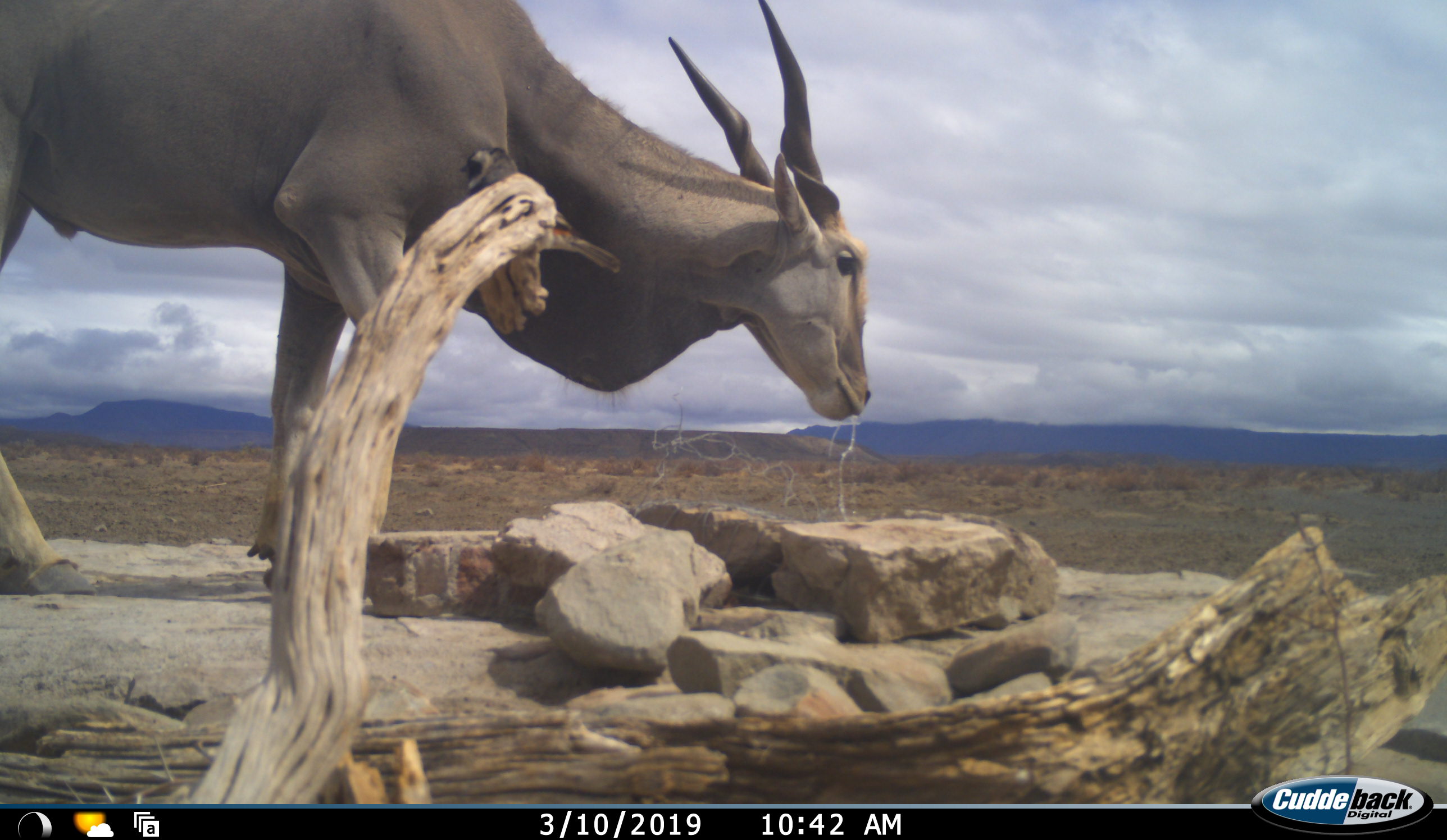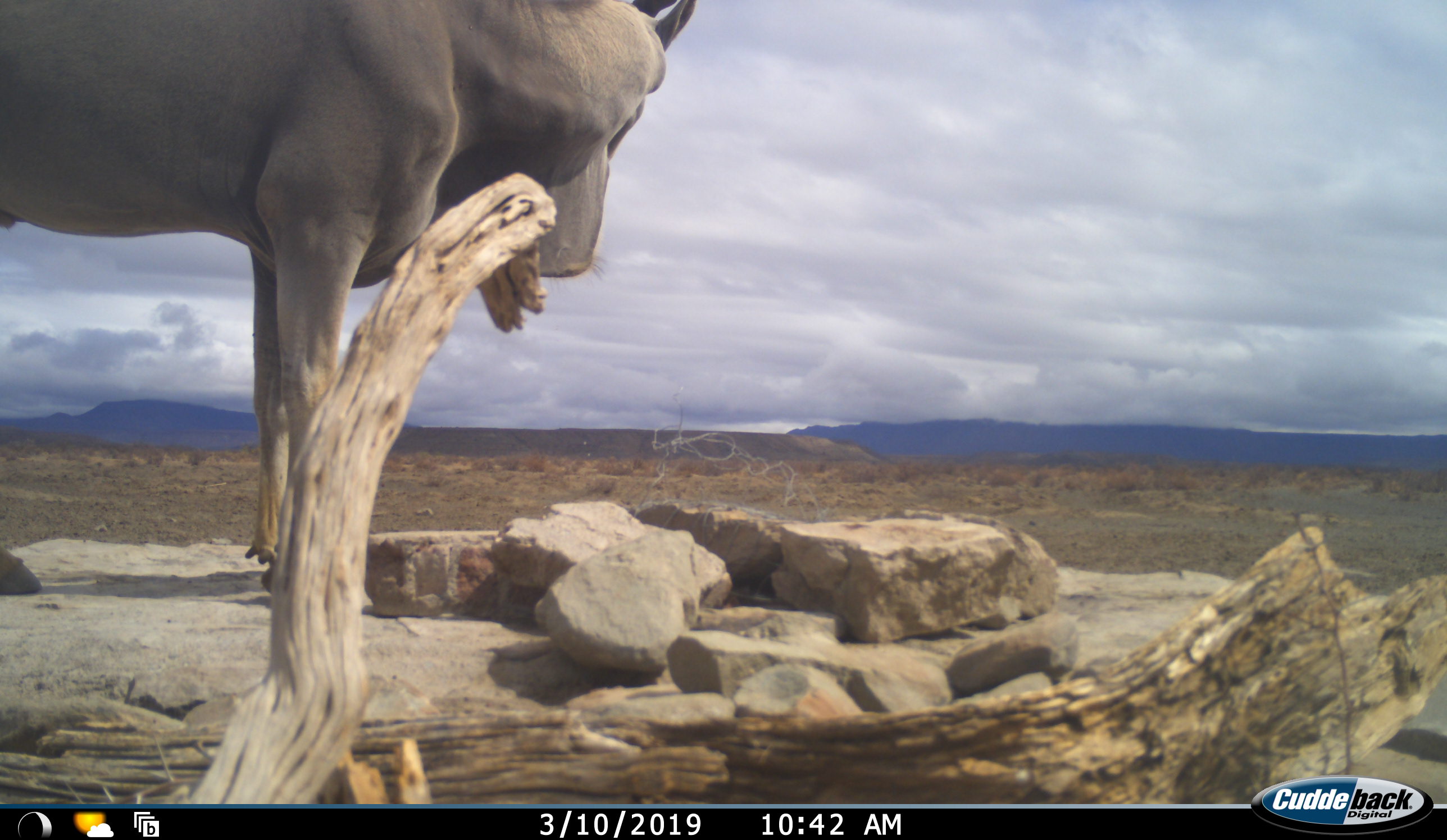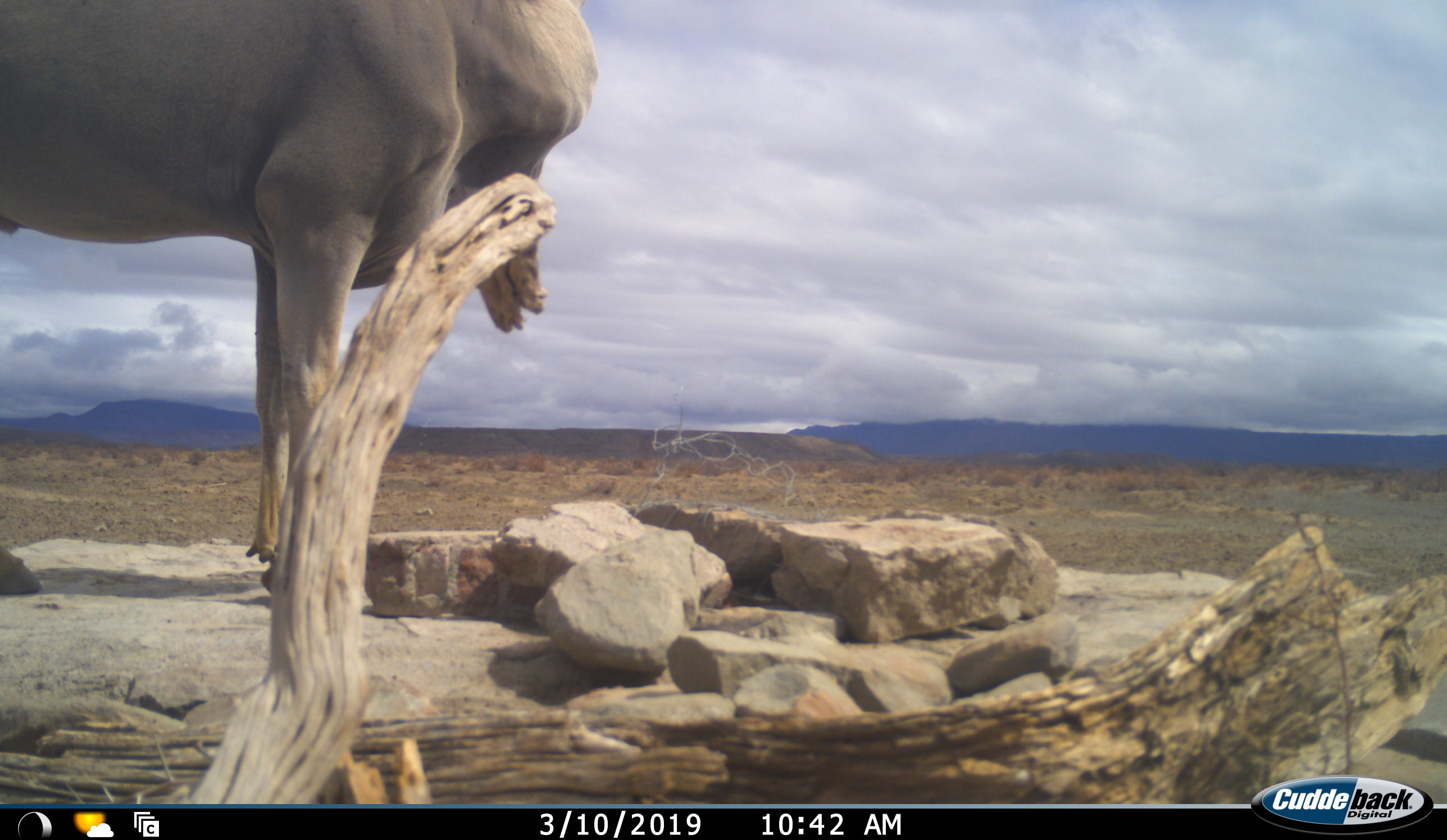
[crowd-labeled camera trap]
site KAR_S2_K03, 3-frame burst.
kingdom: Animalia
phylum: Chordata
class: Mammalia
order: Artiodactyla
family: Bovidae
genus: Tragelaphus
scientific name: Tragelaphus oryx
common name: eland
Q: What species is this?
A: Eland (Tragelaphus oryx).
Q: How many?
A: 1.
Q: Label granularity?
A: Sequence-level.